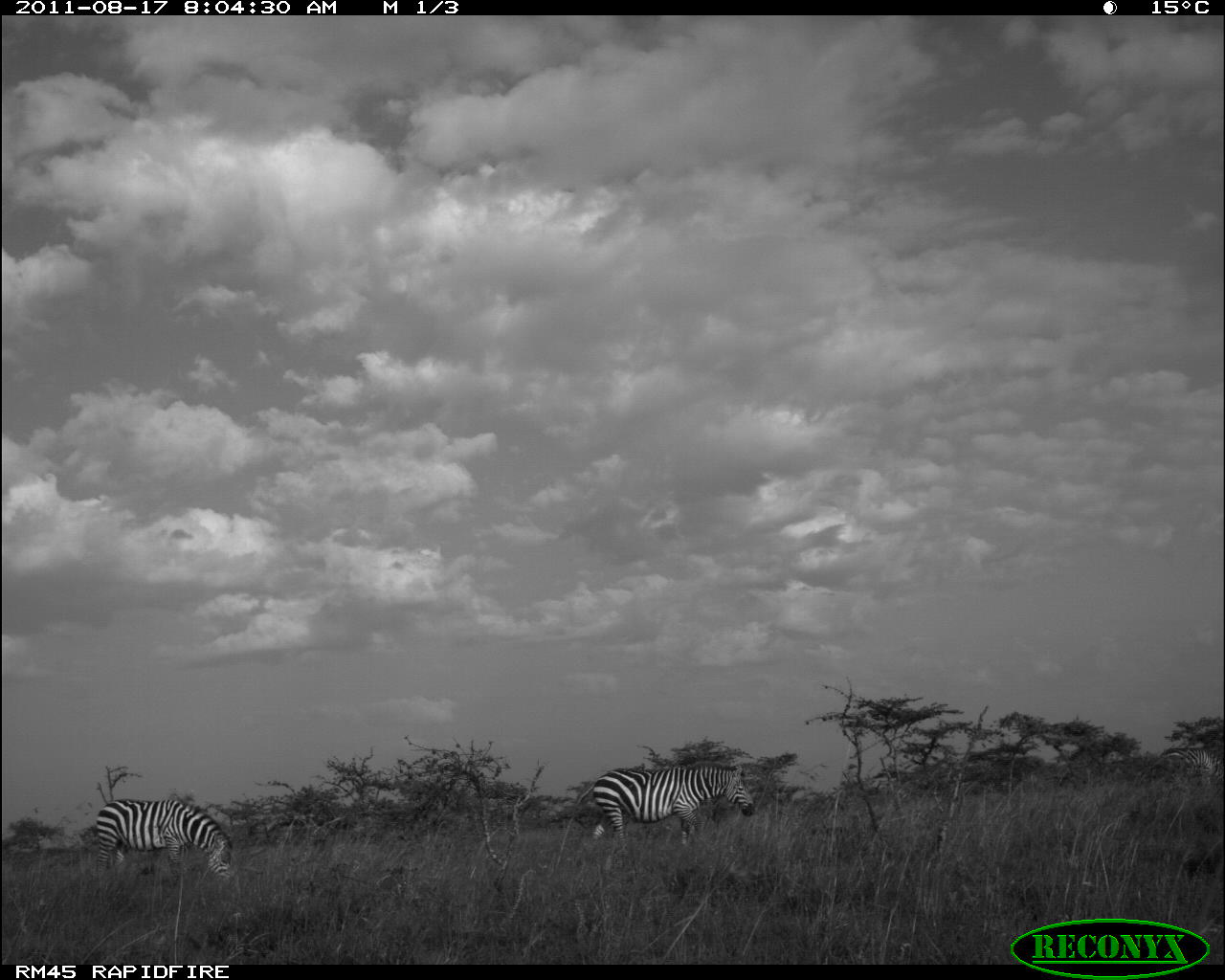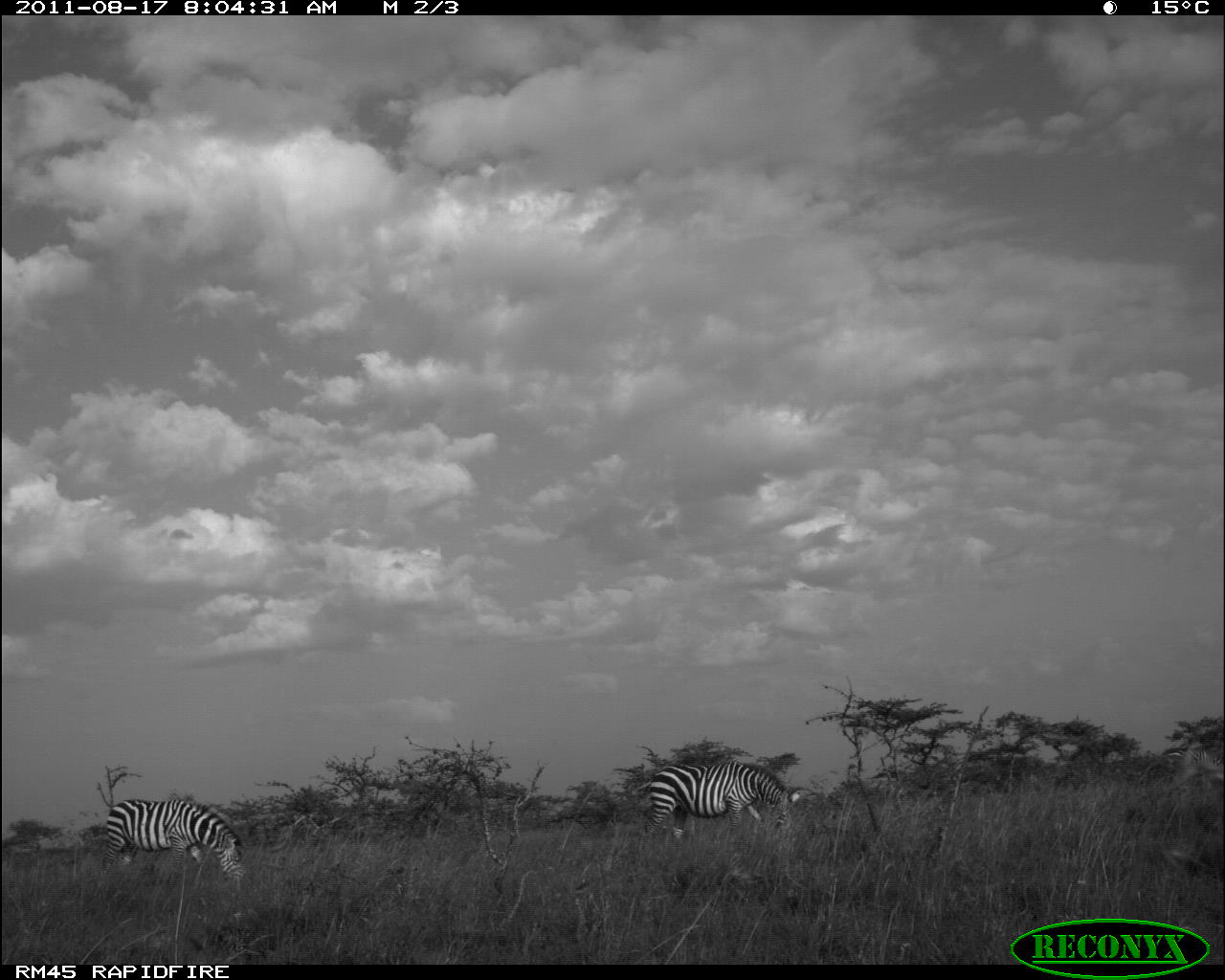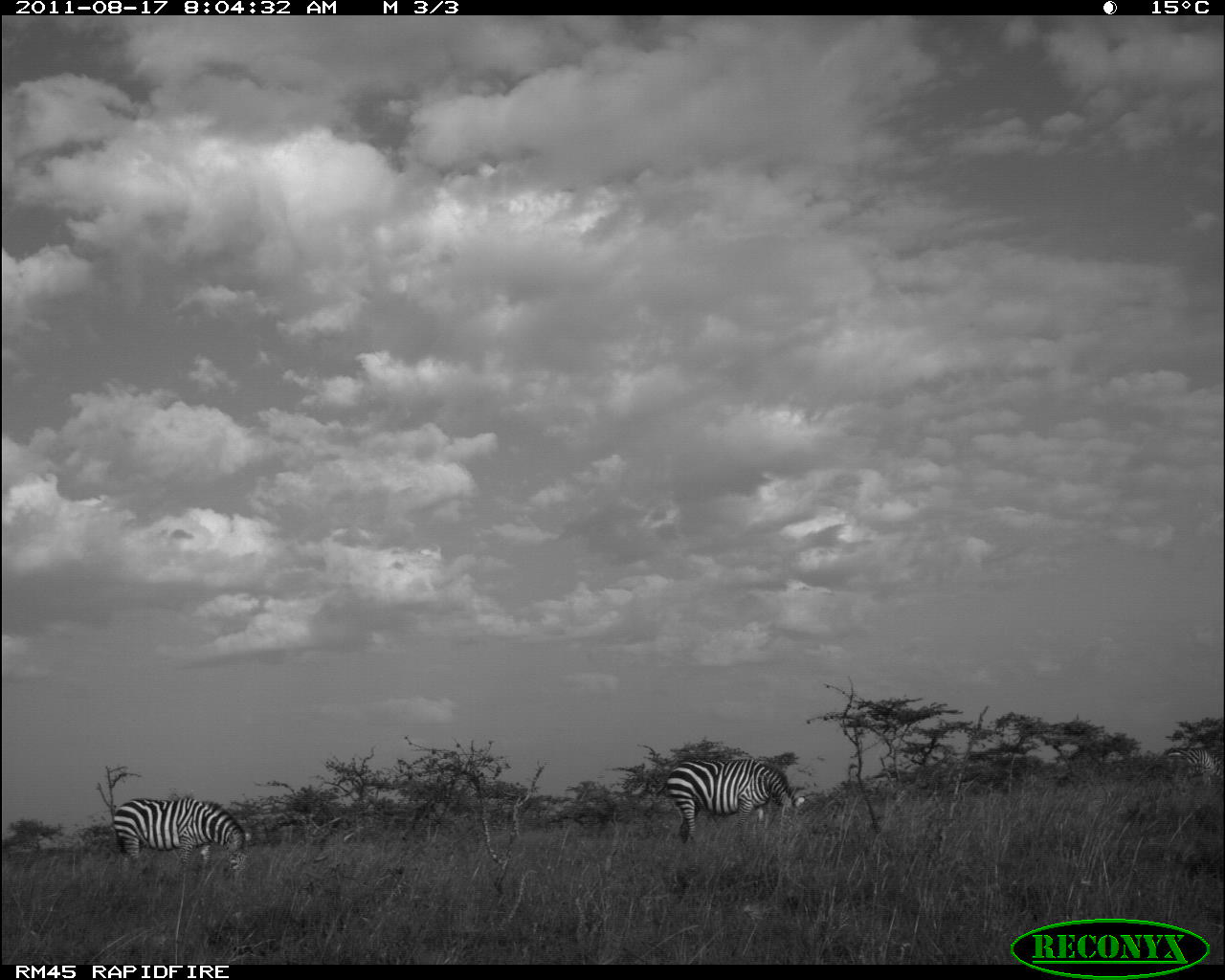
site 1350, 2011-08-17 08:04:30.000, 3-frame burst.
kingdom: Animalia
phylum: Chordata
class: Mammalia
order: Perissodactyla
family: Equidae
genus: Equus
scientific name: Equus quagga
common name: plains zebra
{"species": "Equus quagga (plains zebra)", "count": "2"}